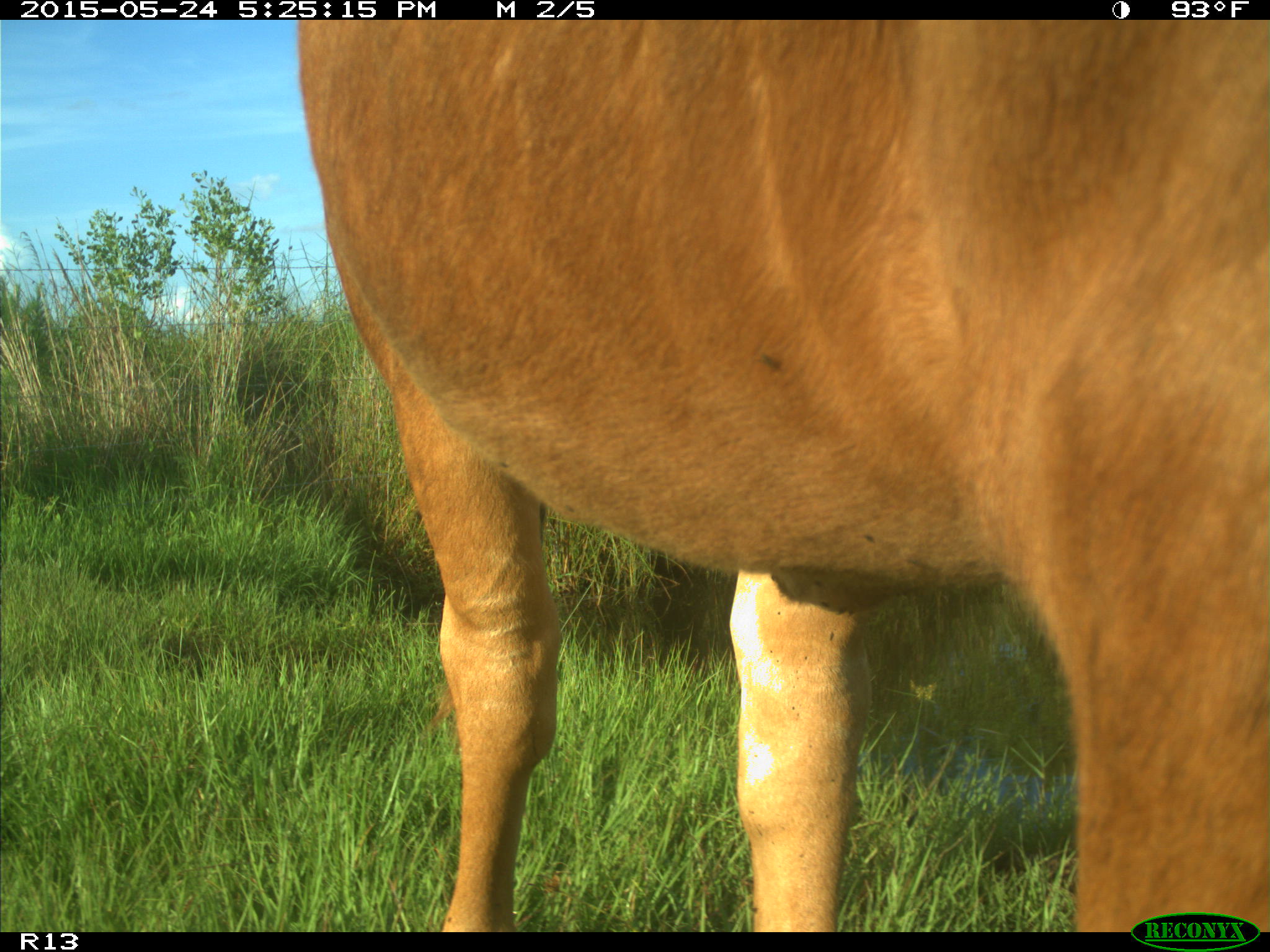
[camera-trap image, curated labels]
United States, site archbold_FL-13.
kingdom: Animalia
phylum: Chordata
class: Mammalia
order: Artiodactyla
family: Bovidae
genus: Bos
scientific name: Bos taurus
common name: domestic cow